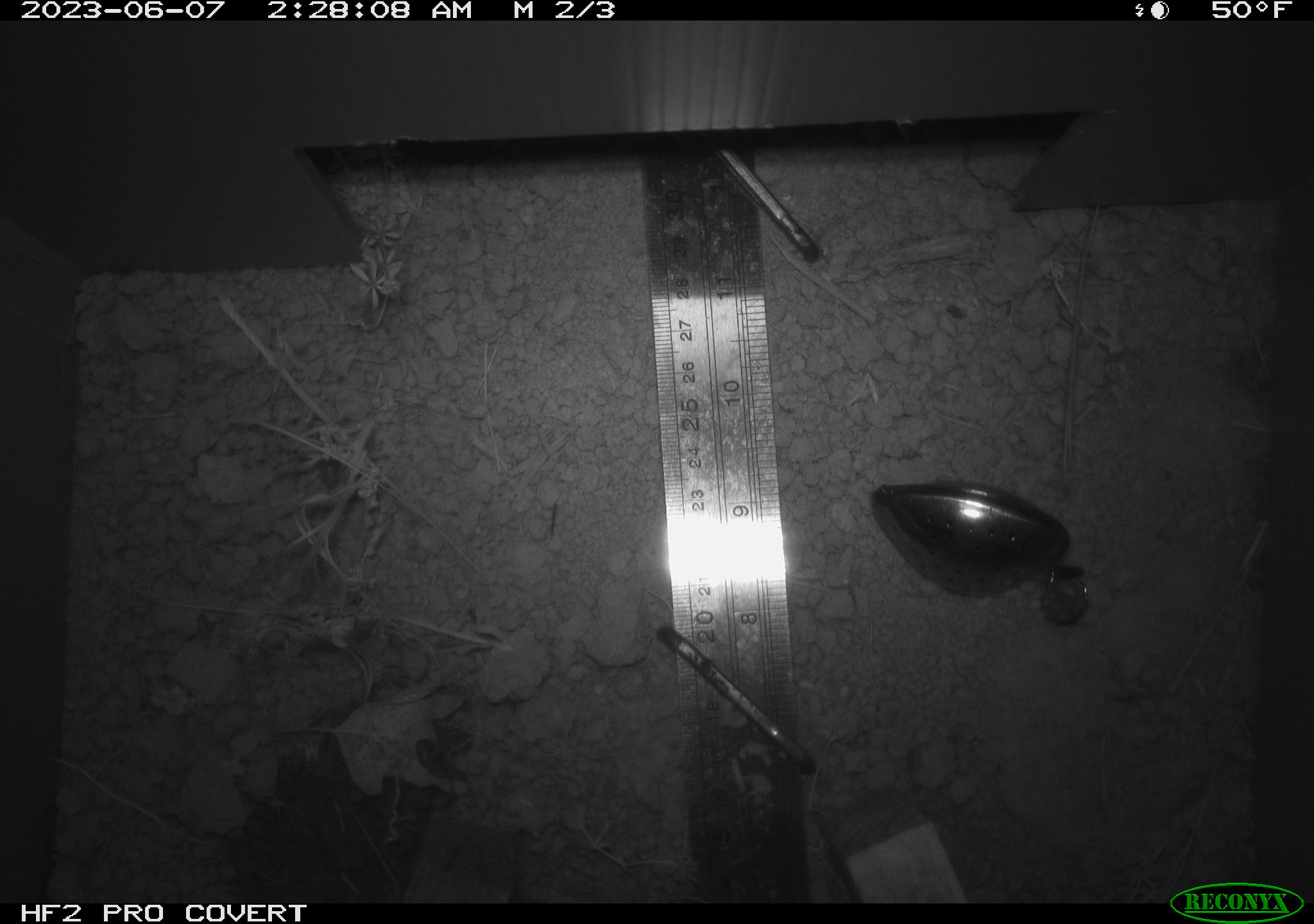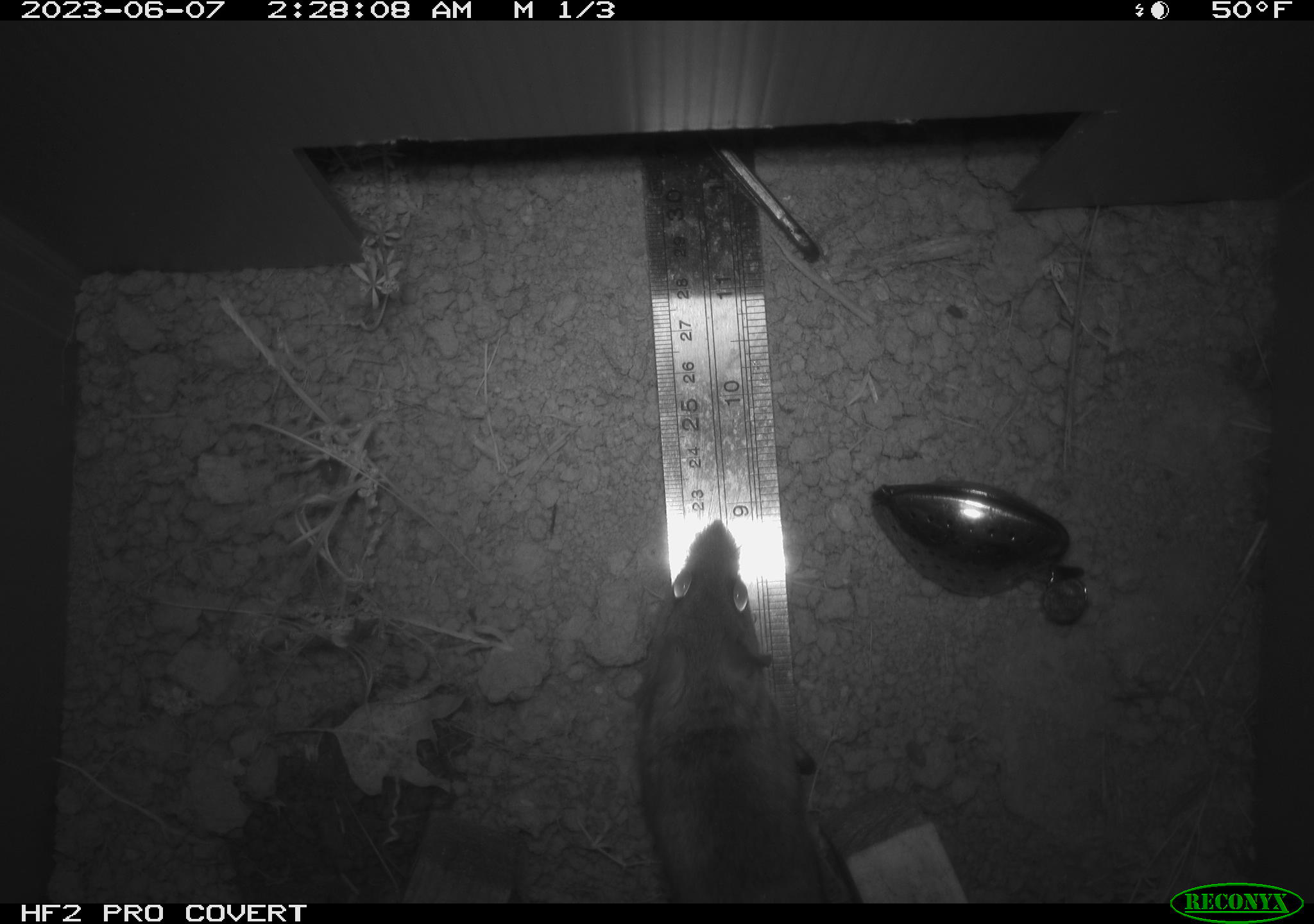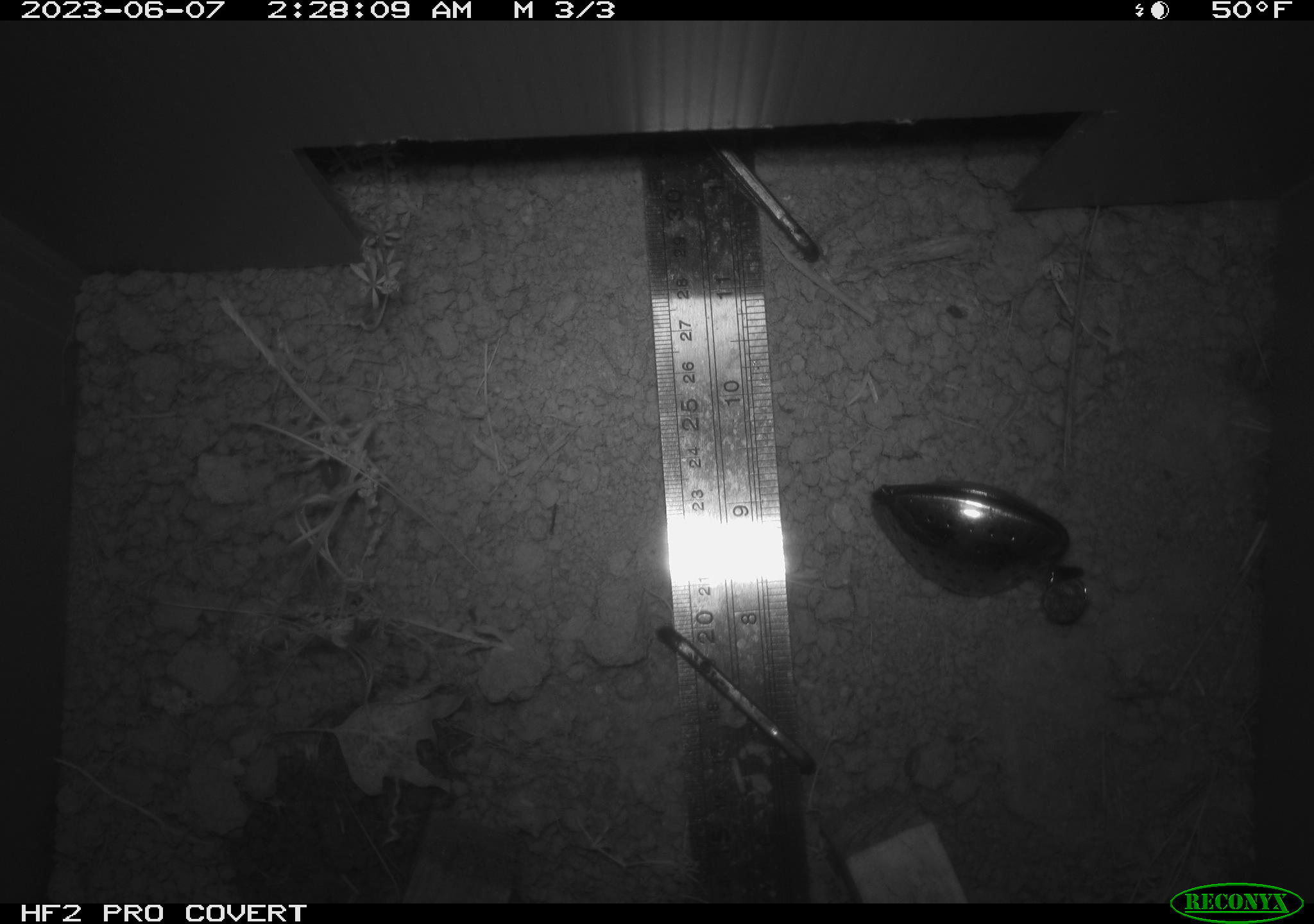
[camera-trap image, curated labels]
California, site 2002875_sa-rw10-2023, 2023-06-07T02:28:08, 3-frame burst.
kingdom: Animalia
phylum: Chordata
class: Mammalia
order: Rodentia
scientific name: Rodentia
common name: mouse species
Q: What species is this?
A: Mouse species (Rodentia).